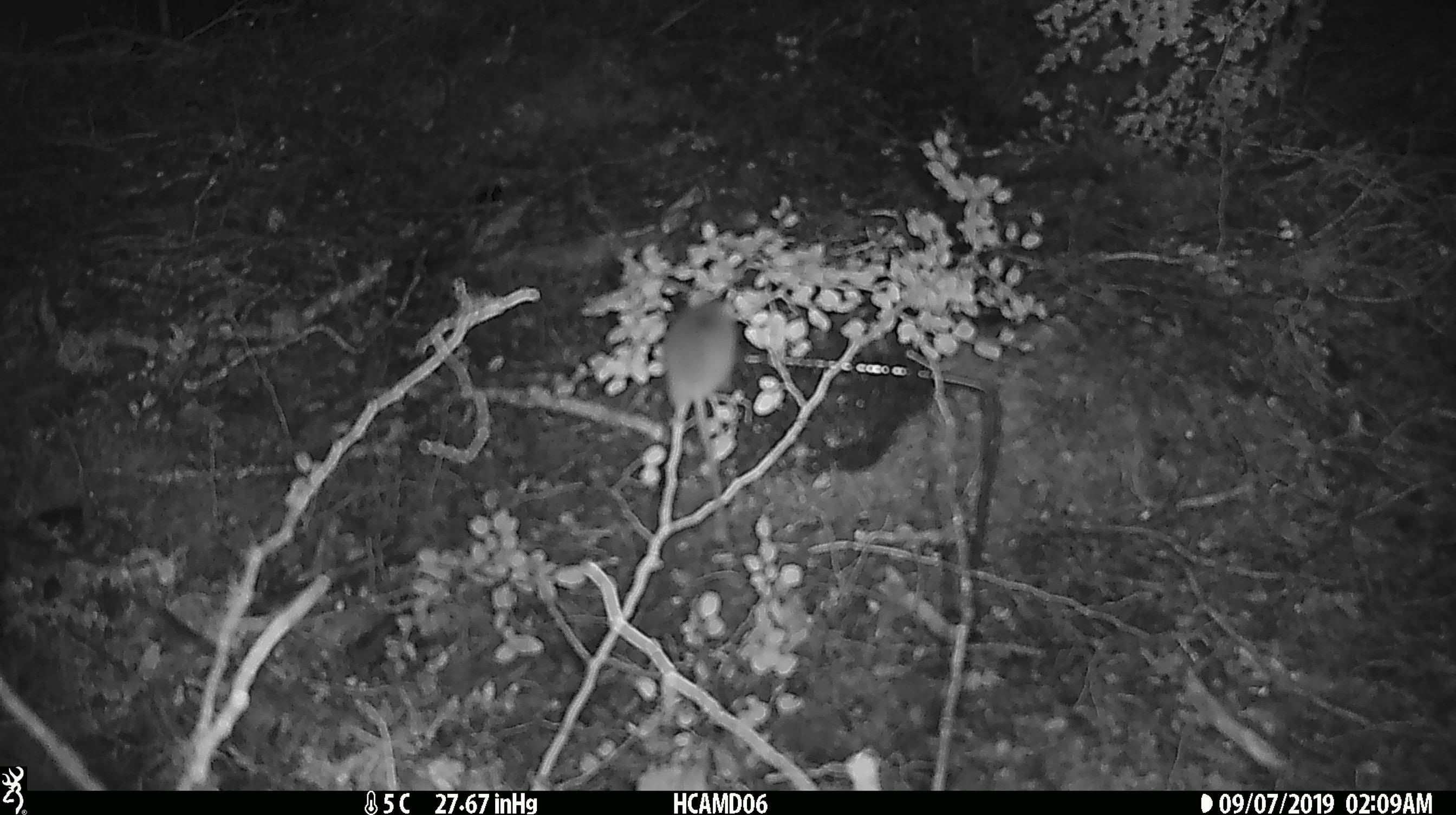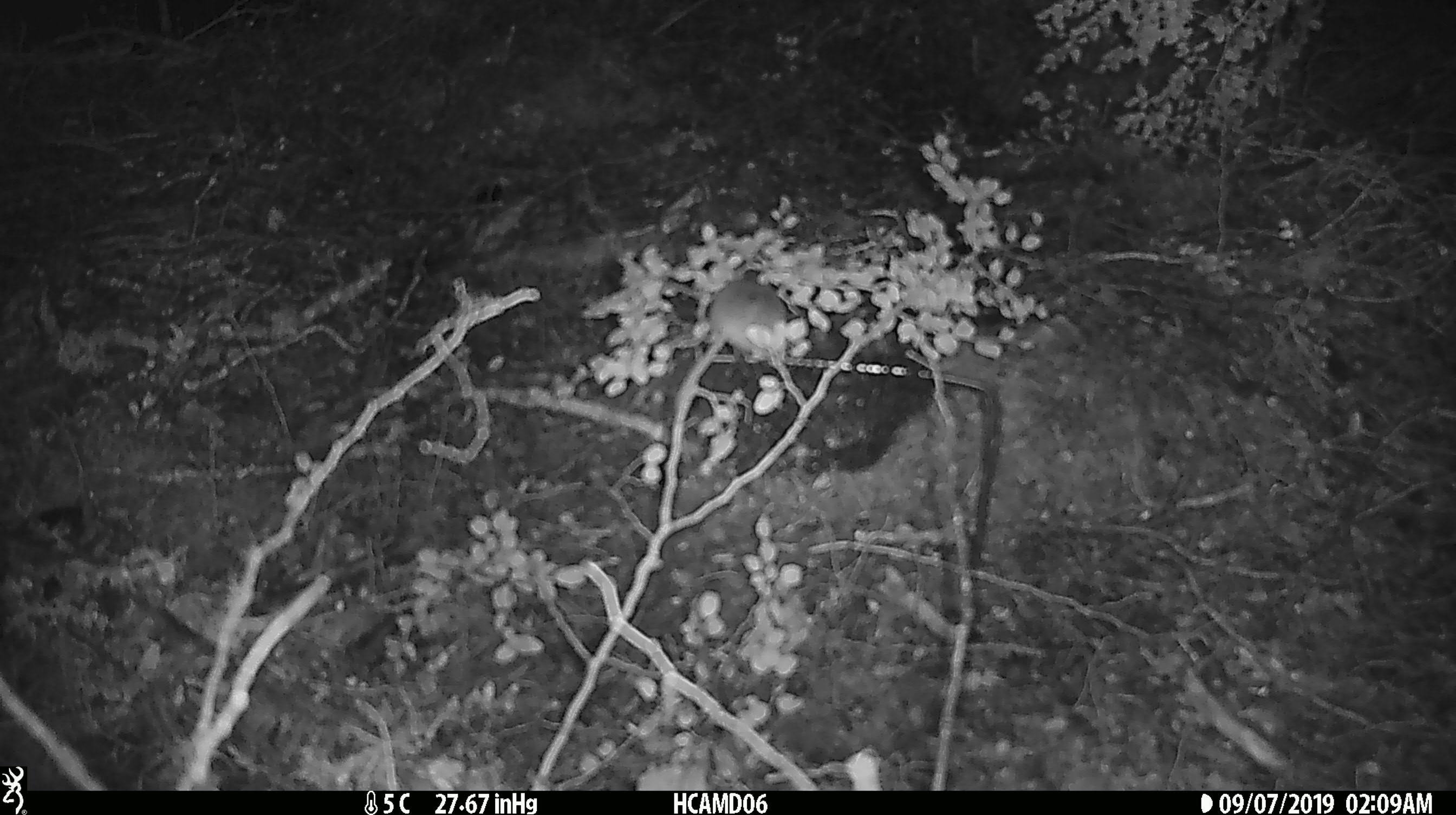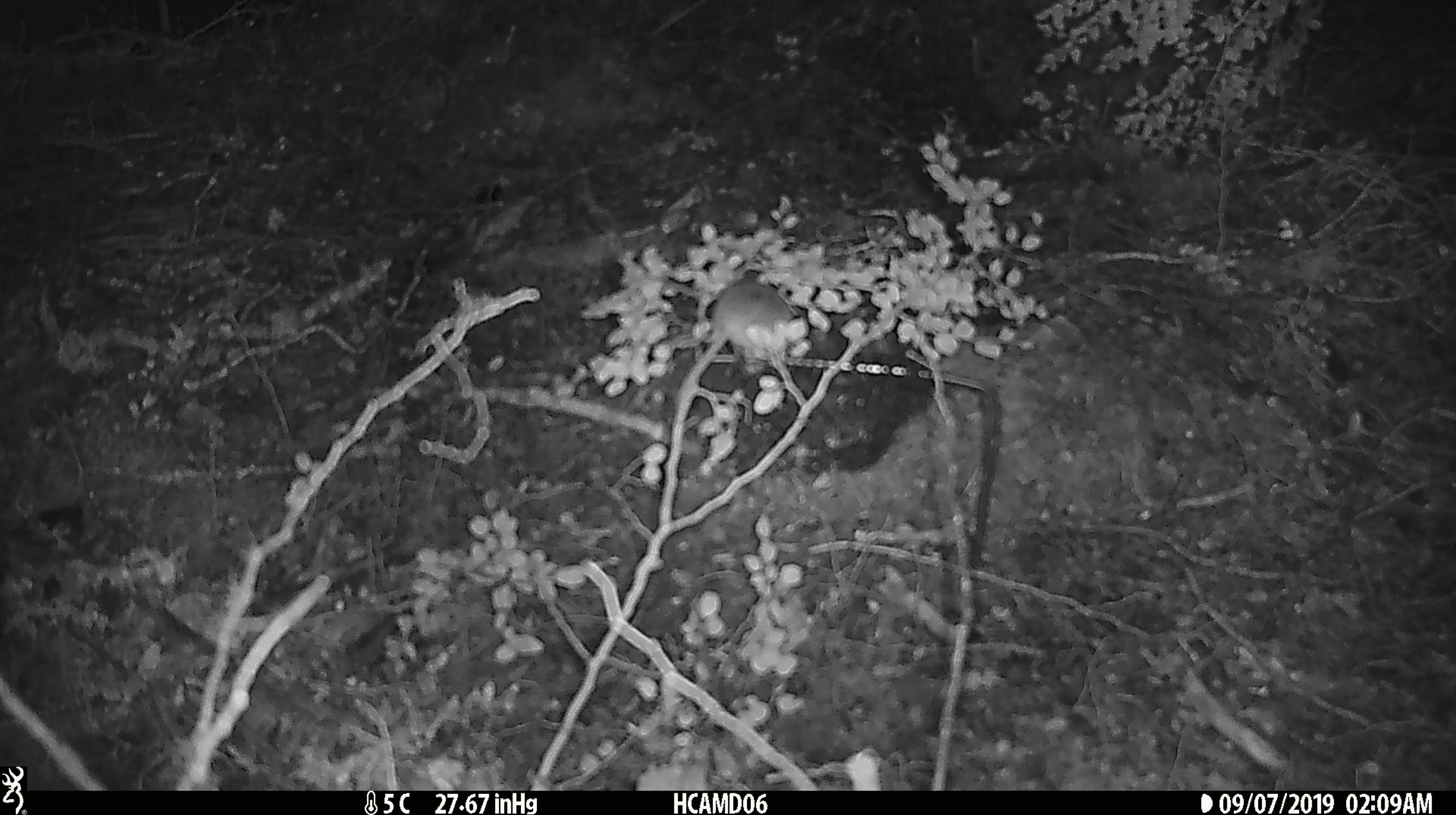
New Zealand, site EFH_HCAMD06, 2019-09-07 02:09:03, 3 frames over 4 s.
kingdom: Animalia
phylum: Chordata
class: Mammalia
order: Rodentia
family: Muridae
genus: Mus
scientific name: Mus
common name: mouse